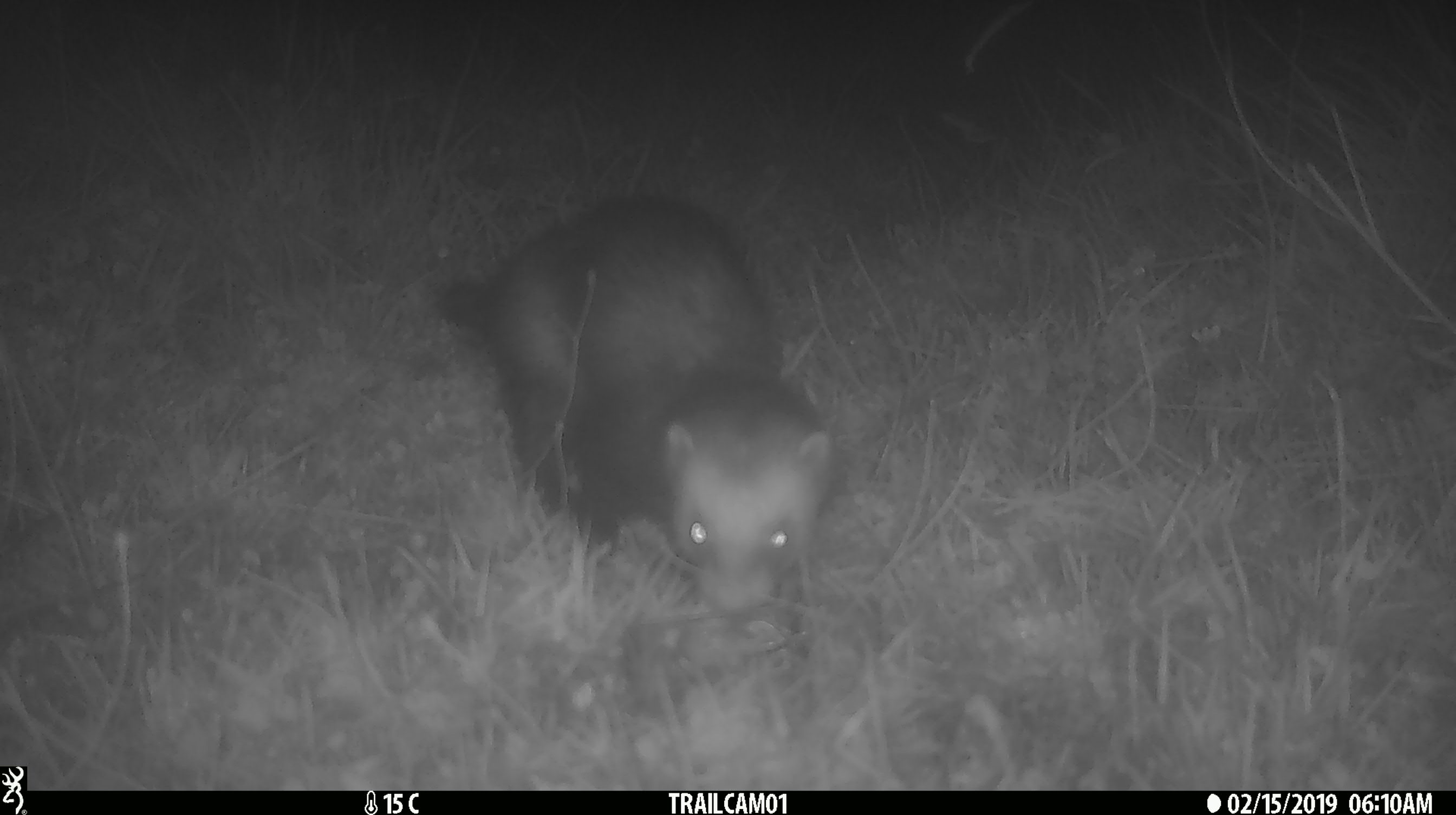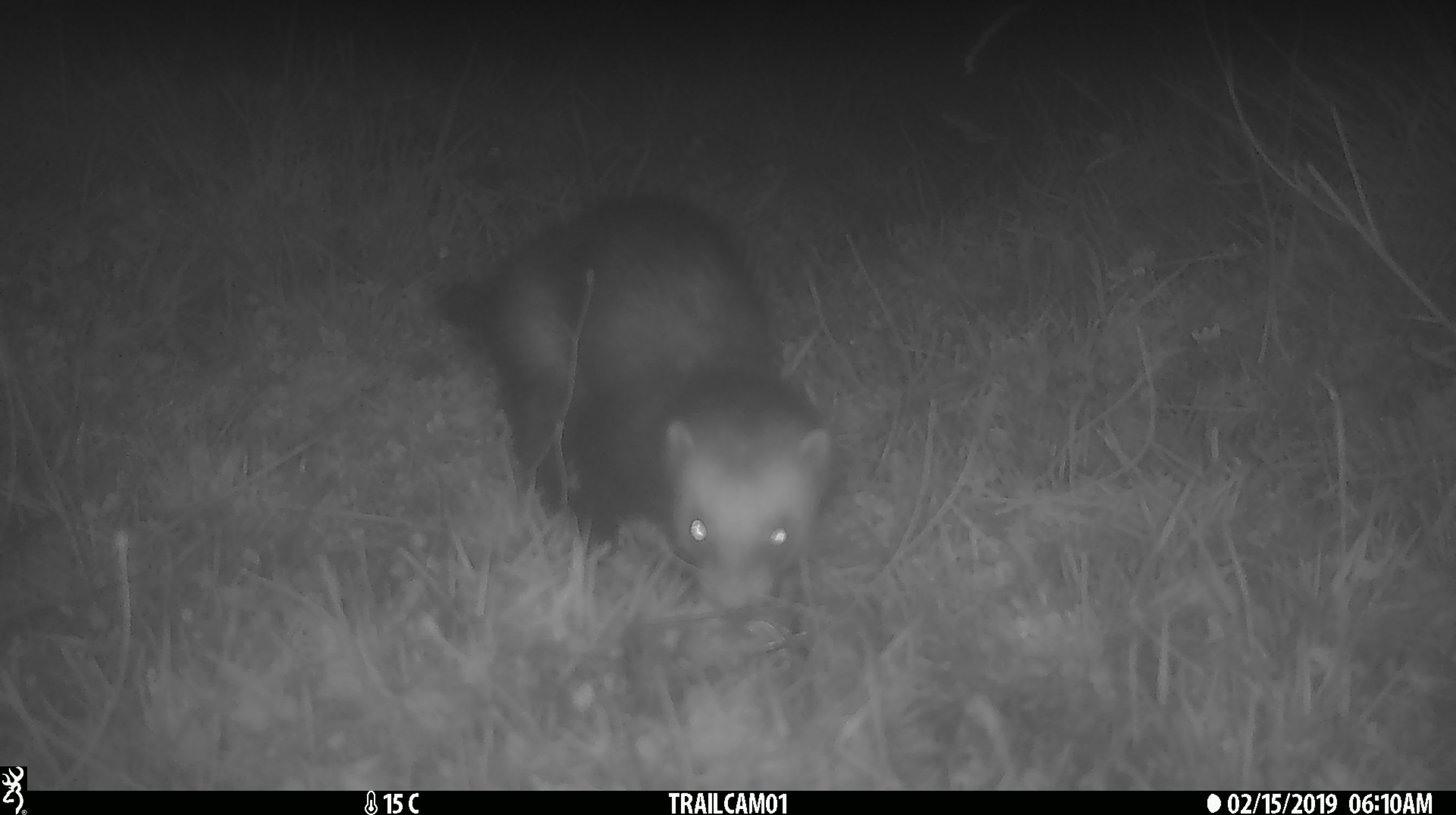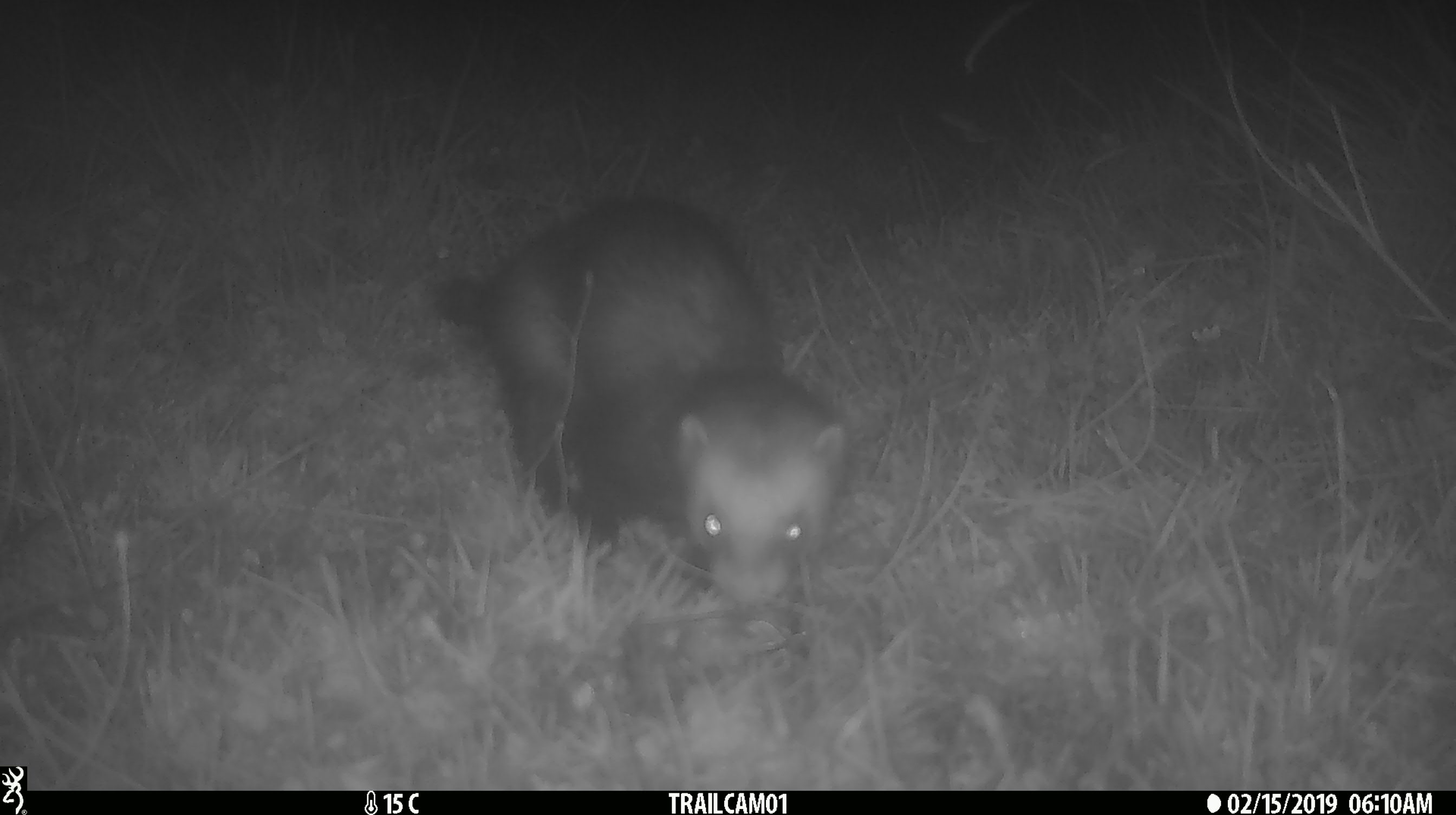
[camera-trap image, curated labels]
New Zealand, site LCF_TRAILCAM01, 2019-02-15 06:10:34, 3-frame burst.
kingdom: Animalia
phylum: Chordata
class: Mammalia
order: Carnivora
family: Mustelidae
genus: Mustela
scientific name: Mustela furo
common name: ferret